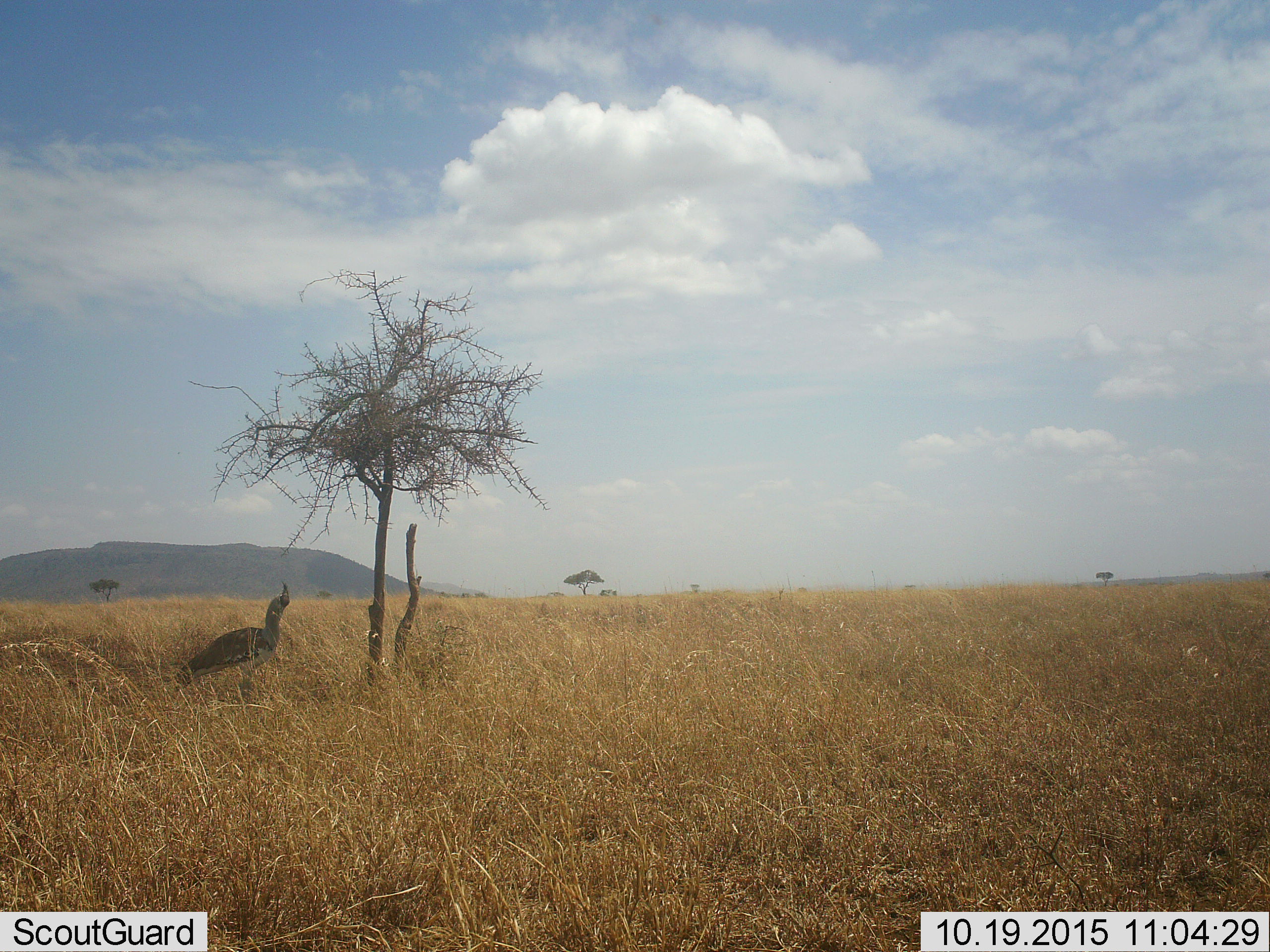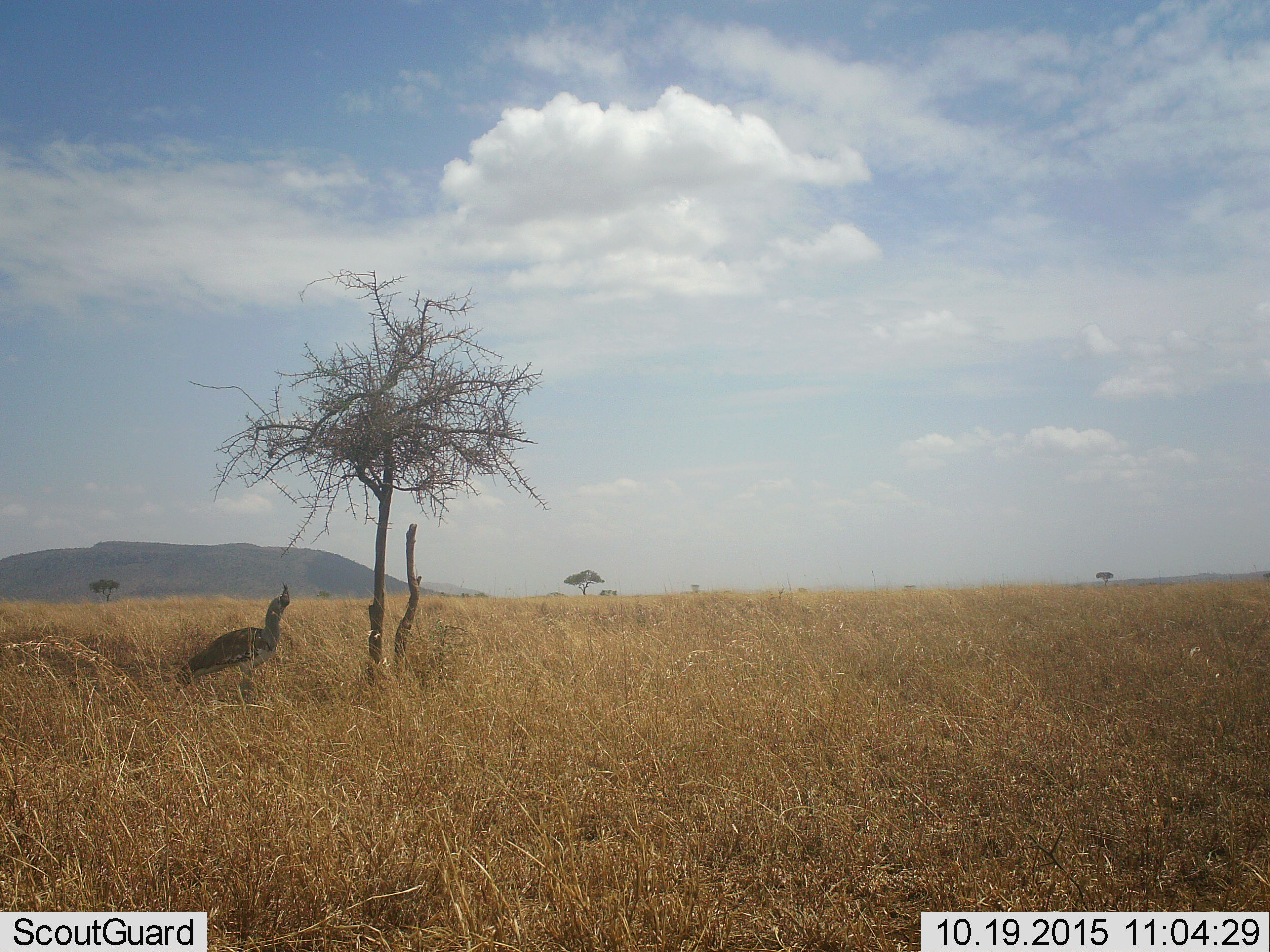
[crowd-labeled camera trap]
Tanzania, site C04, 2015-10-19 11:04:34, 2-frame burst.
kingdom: Animalia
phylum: Chordata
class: Aves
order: Otidiformes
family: Otididae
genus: Ardeotis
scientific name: Ardeotis kori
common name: kori bustard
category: koribustard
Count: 1.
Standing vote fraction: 100%.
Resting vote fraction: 0%.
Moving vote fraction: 0%.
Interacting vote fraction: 0%.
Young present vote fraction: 0%.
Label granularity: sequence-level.